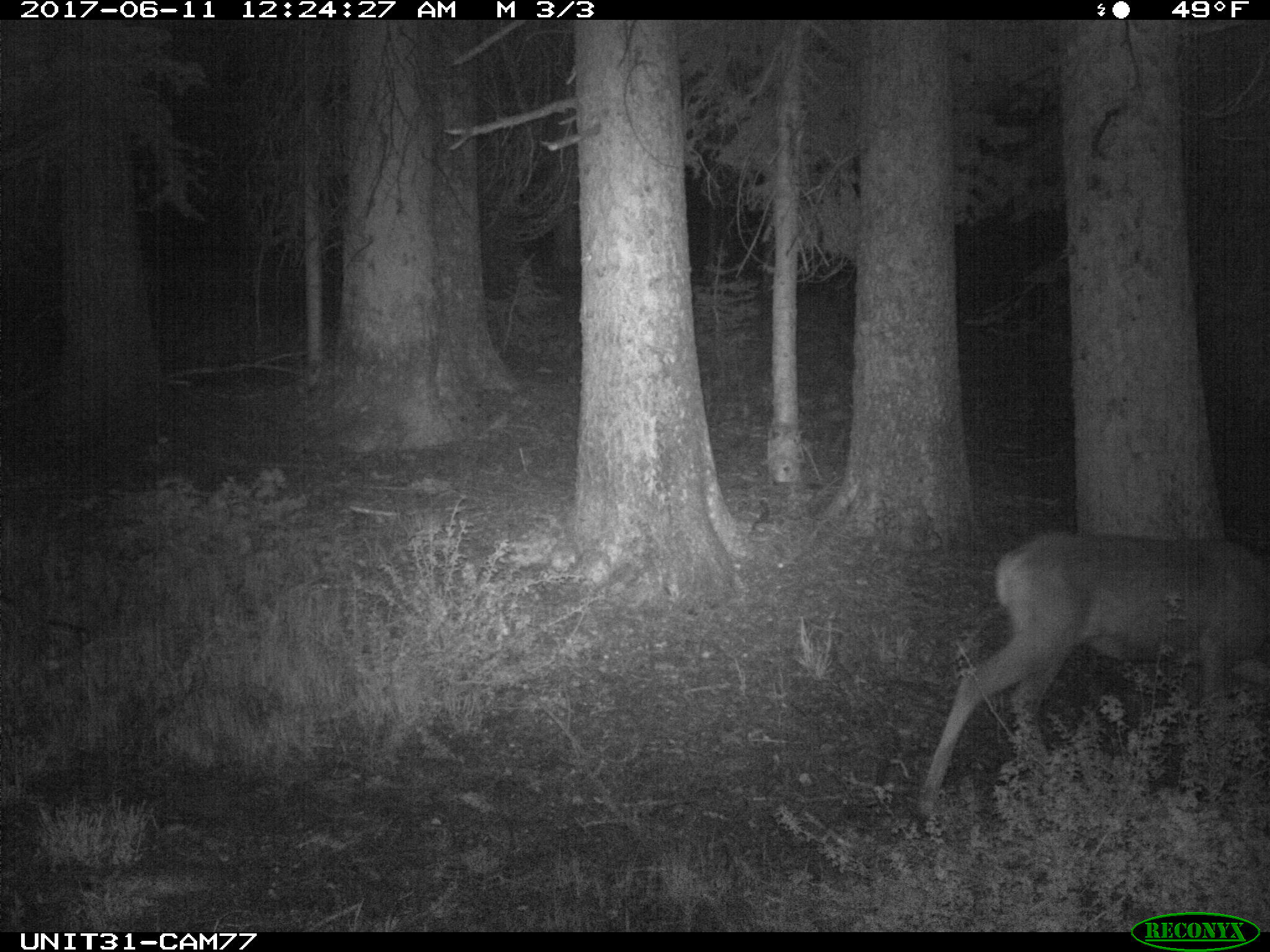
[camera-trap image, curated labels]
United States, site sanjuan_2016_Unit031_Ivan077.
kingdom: Animalia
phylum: Chordata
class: Mammalia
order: Artiodactyla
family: Cervidae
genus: Odocoileus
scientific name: Odocoileus hemionus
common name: mule deer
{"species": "Odocoileus hemionus (mule deer)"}